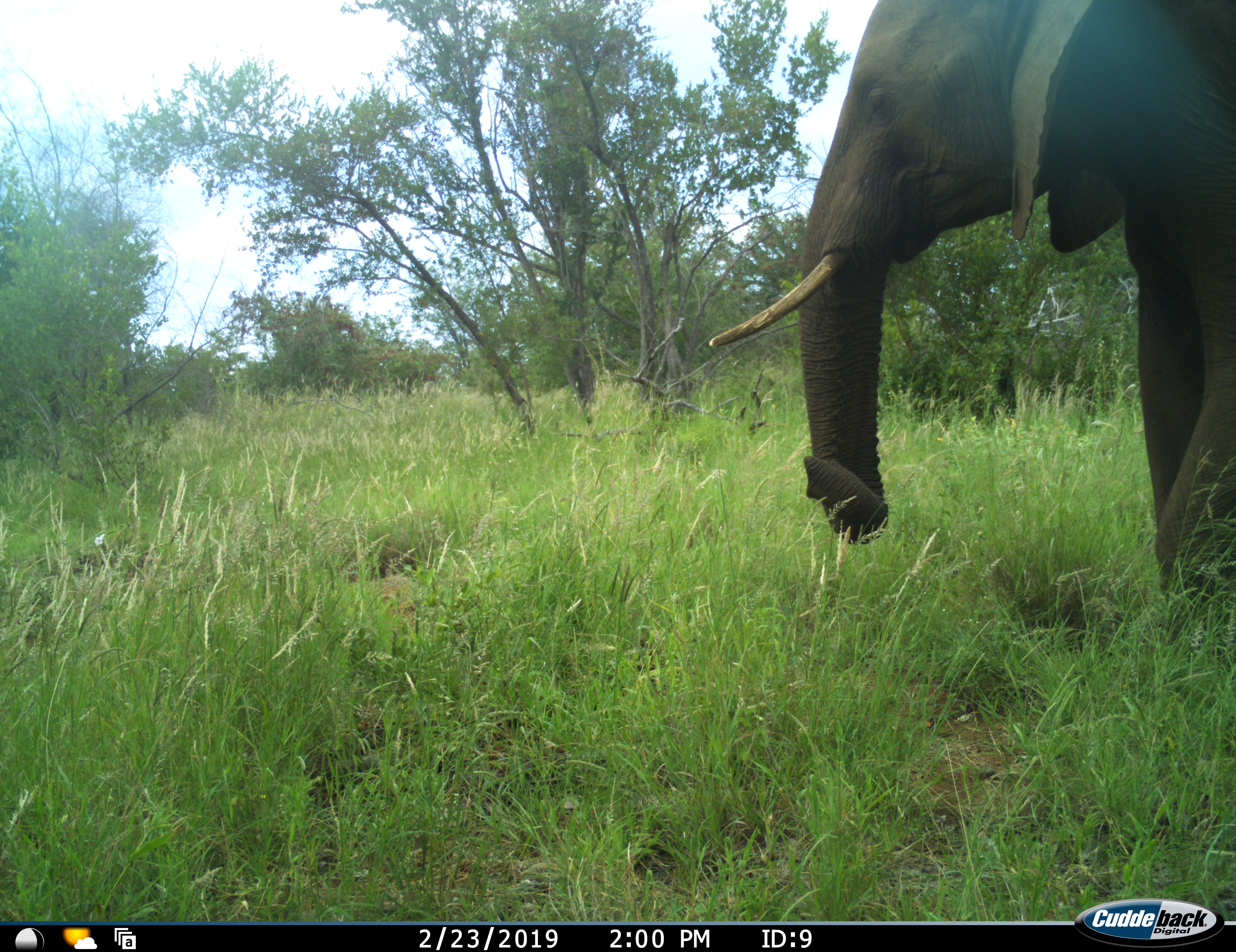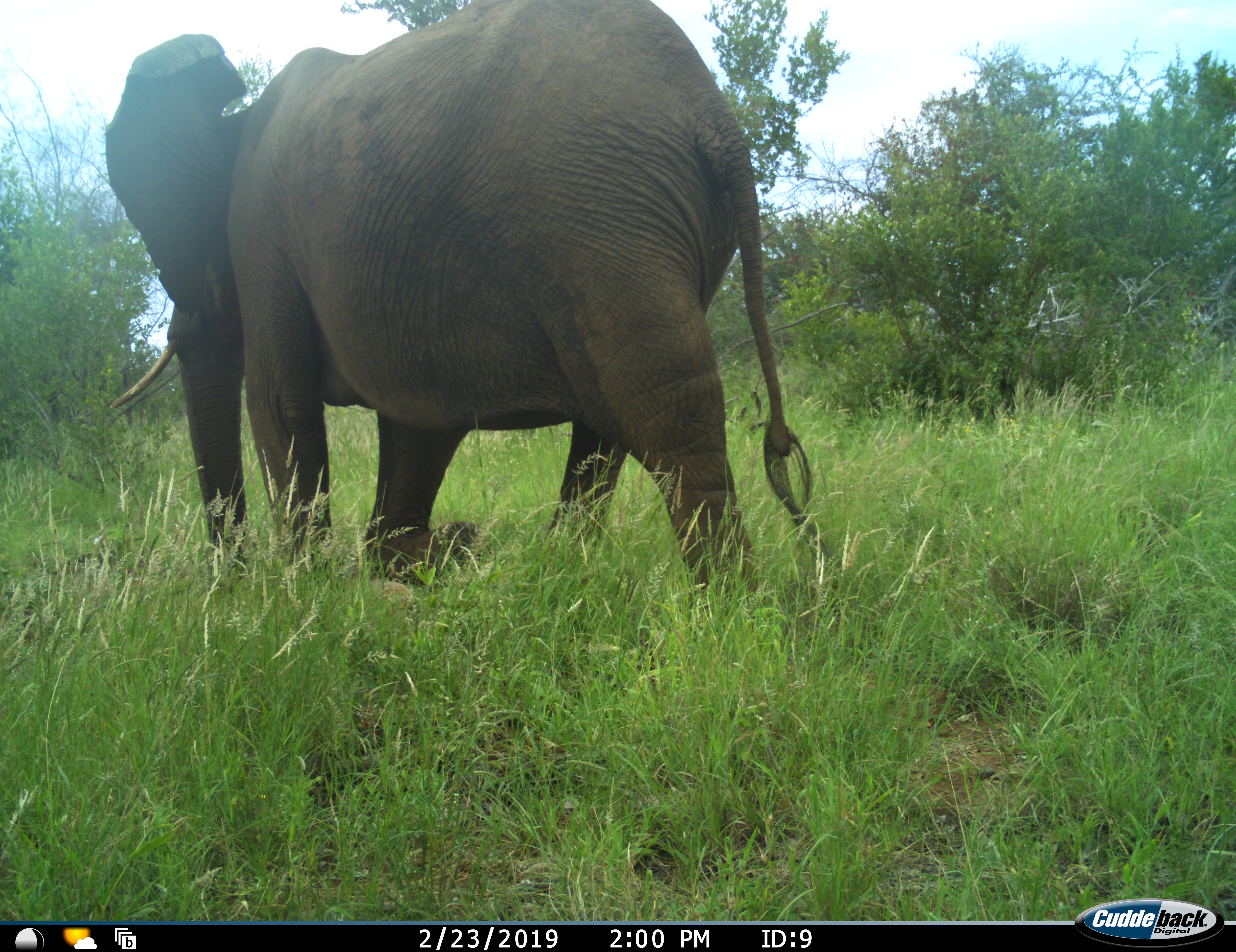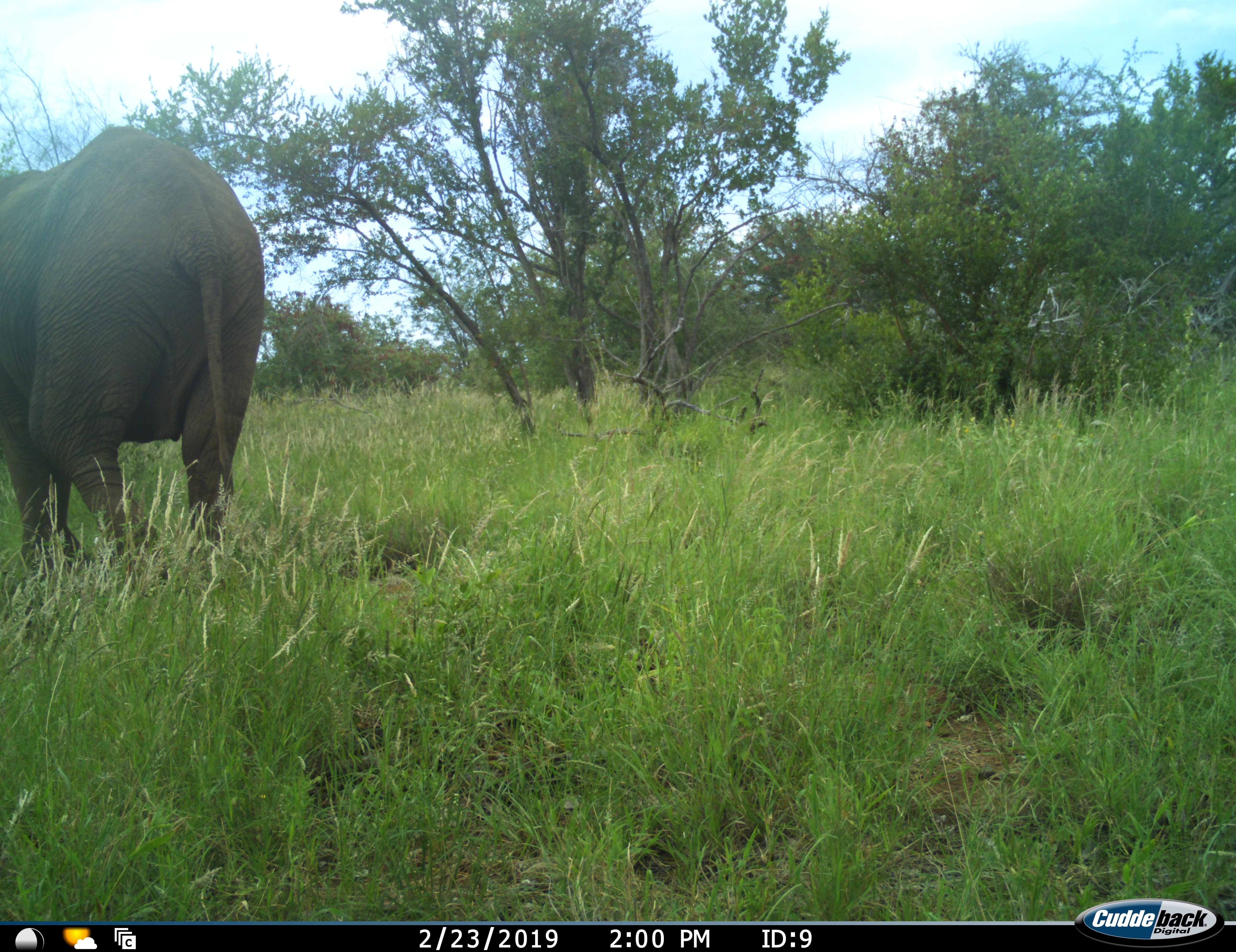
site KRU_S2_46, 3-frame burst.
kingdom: Animalia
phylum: Chordata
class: Mammalia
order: Proboscidea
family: Elephantidae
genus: Loxodonta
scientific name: Loxodonta africana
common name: african bush elephant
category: elephant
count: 1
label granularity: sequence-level